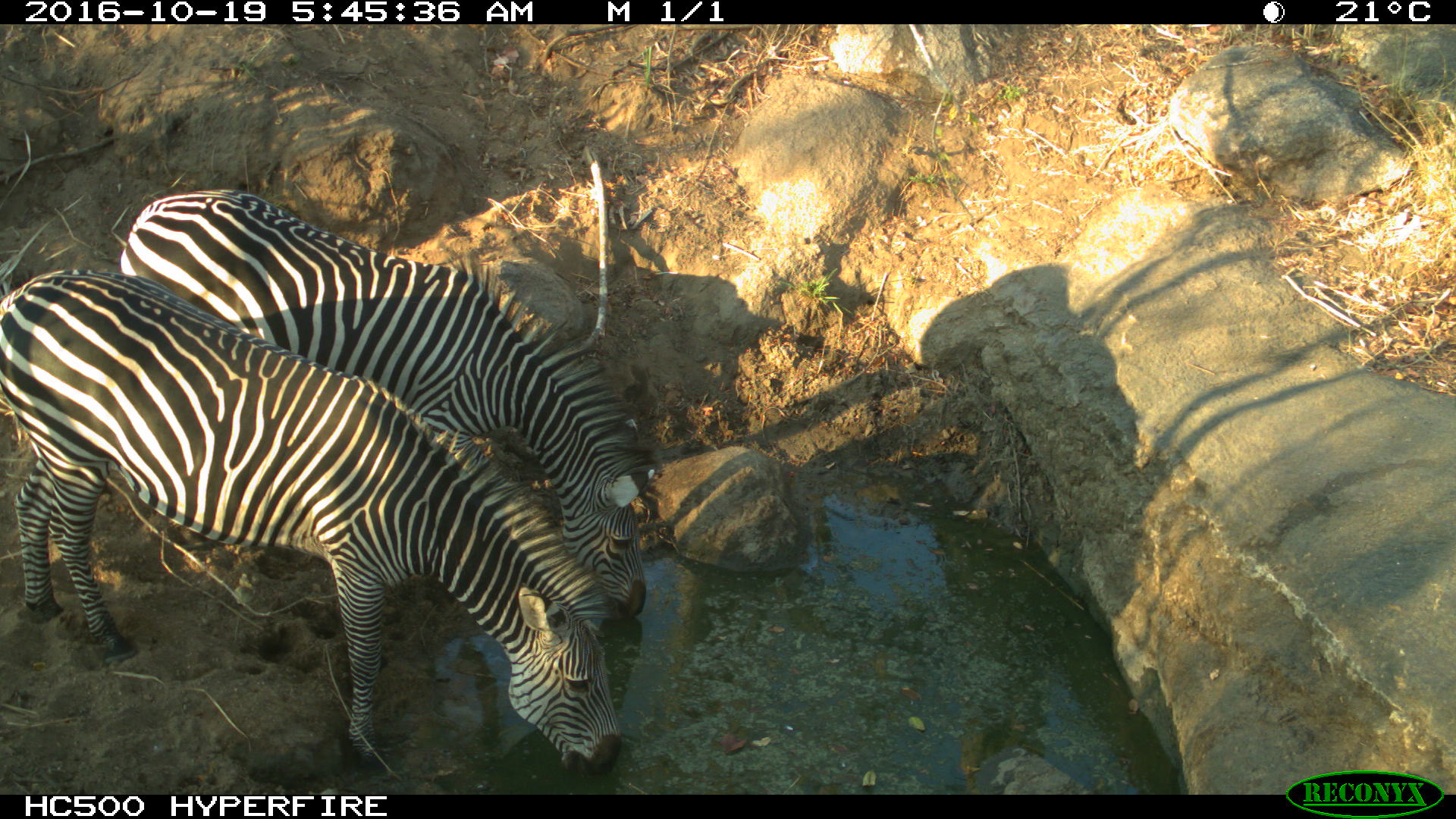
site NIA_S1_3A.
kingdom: Animalia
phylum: Chordata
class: Mammalia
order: Perissodactyla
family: Equidae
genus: Equus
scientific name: Equus quagga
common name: plains zebra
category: zebraplains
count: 2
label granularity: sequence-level